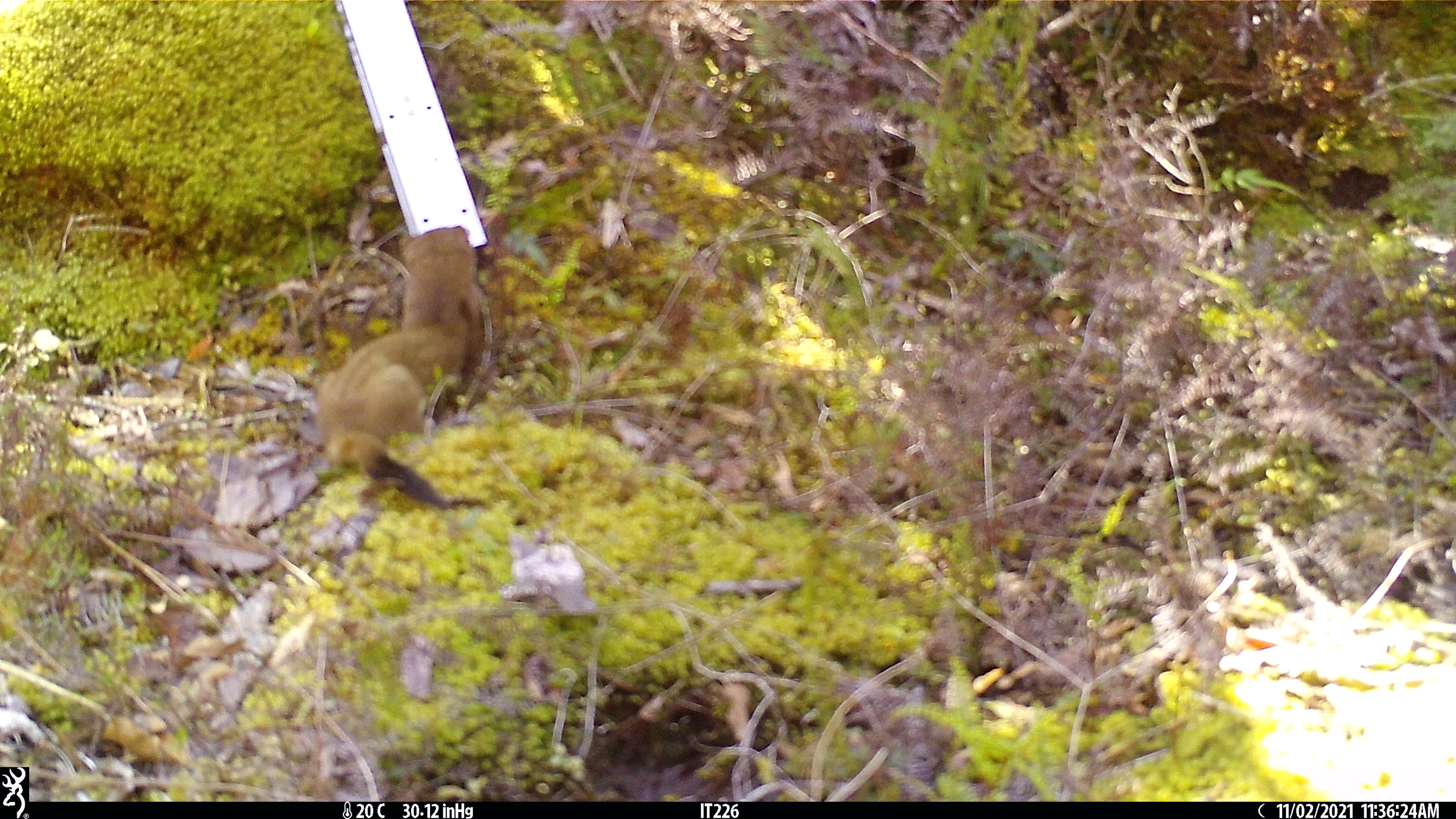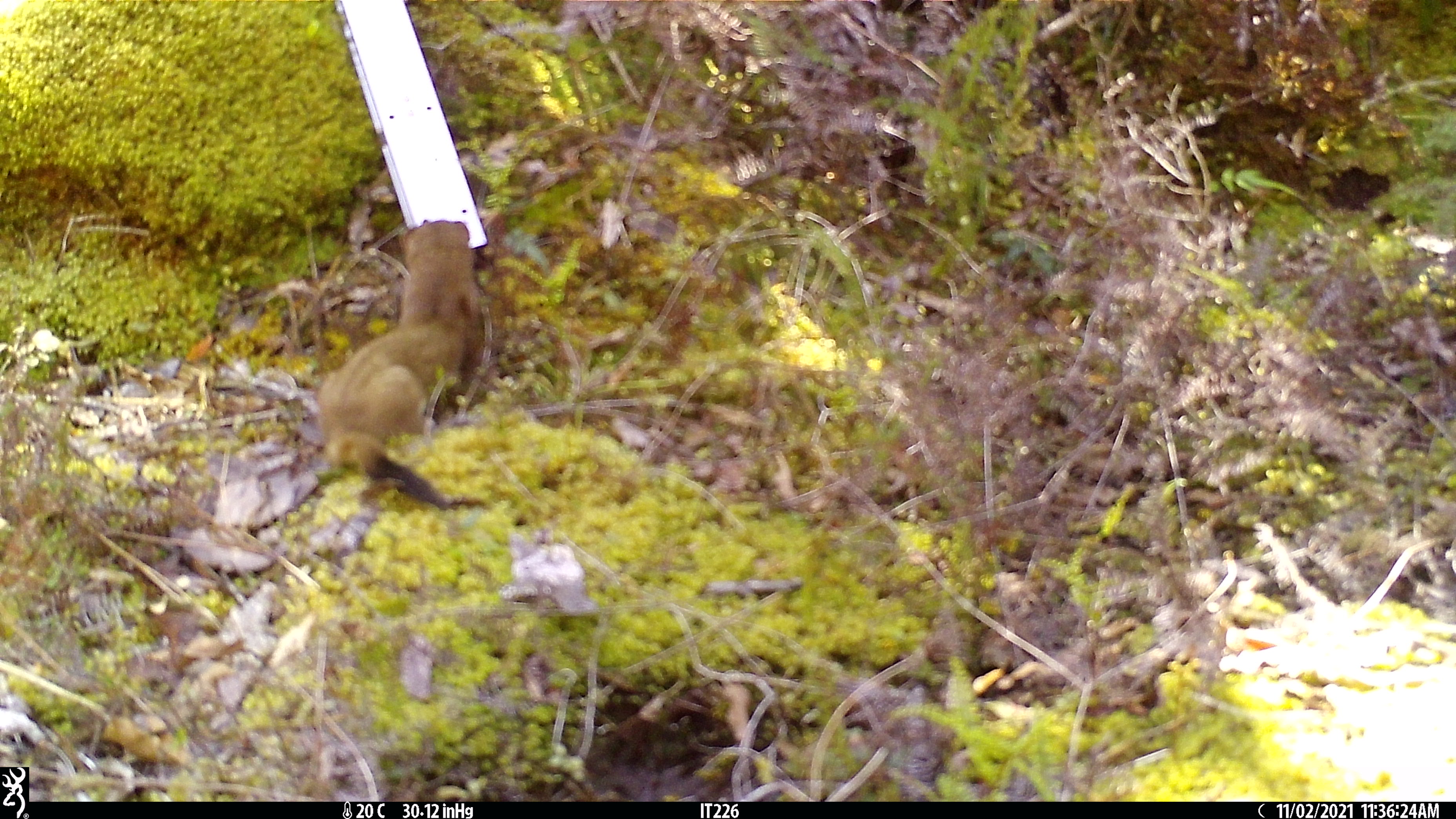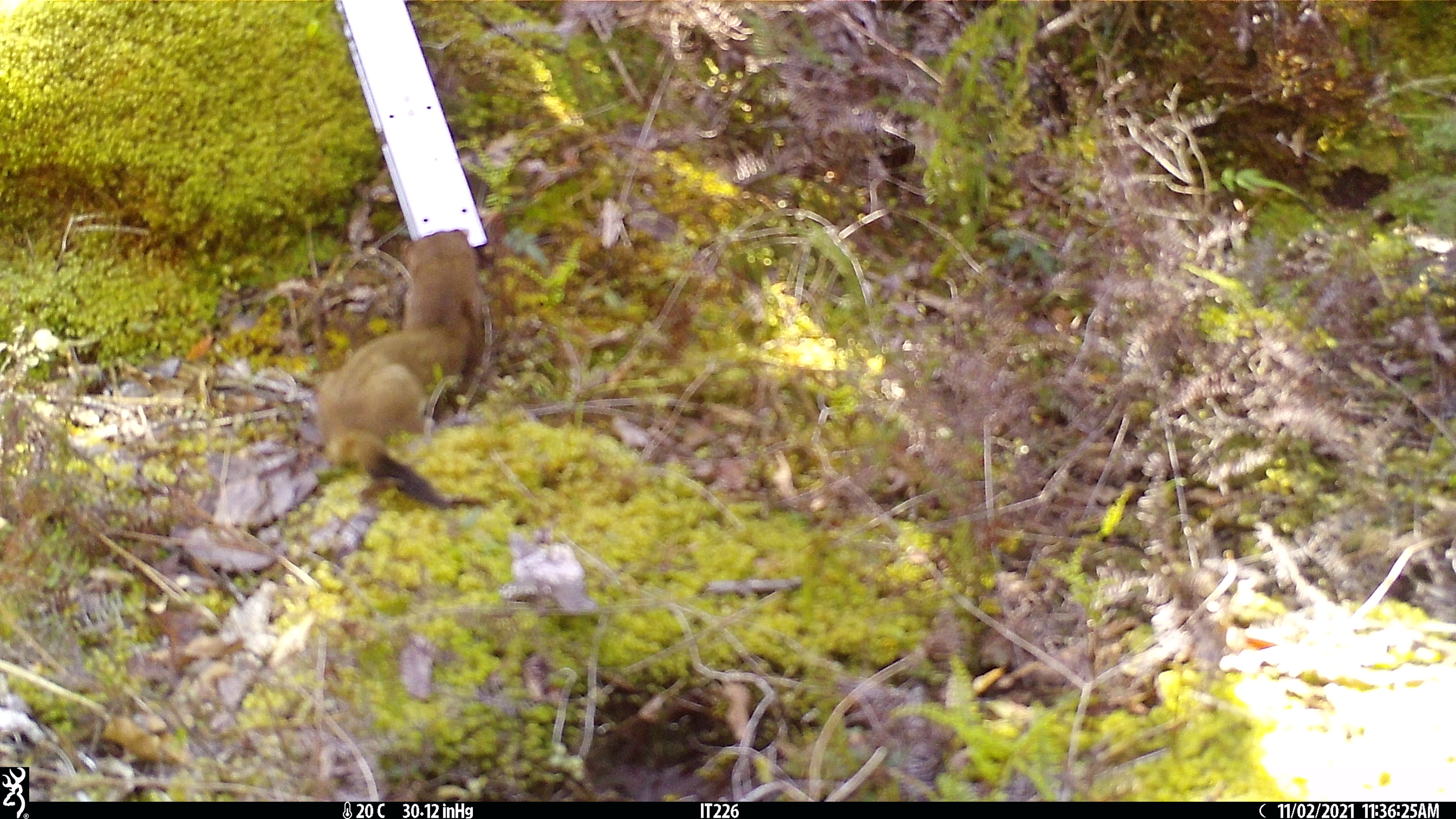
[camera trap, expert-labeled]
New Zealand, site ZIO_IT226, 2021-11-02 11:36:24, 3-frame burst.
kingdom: Animalia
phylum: Chordata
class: Mammalia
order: Carnivora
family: Mustelidae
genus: Mustela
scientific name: Mustela erminea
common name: stoat